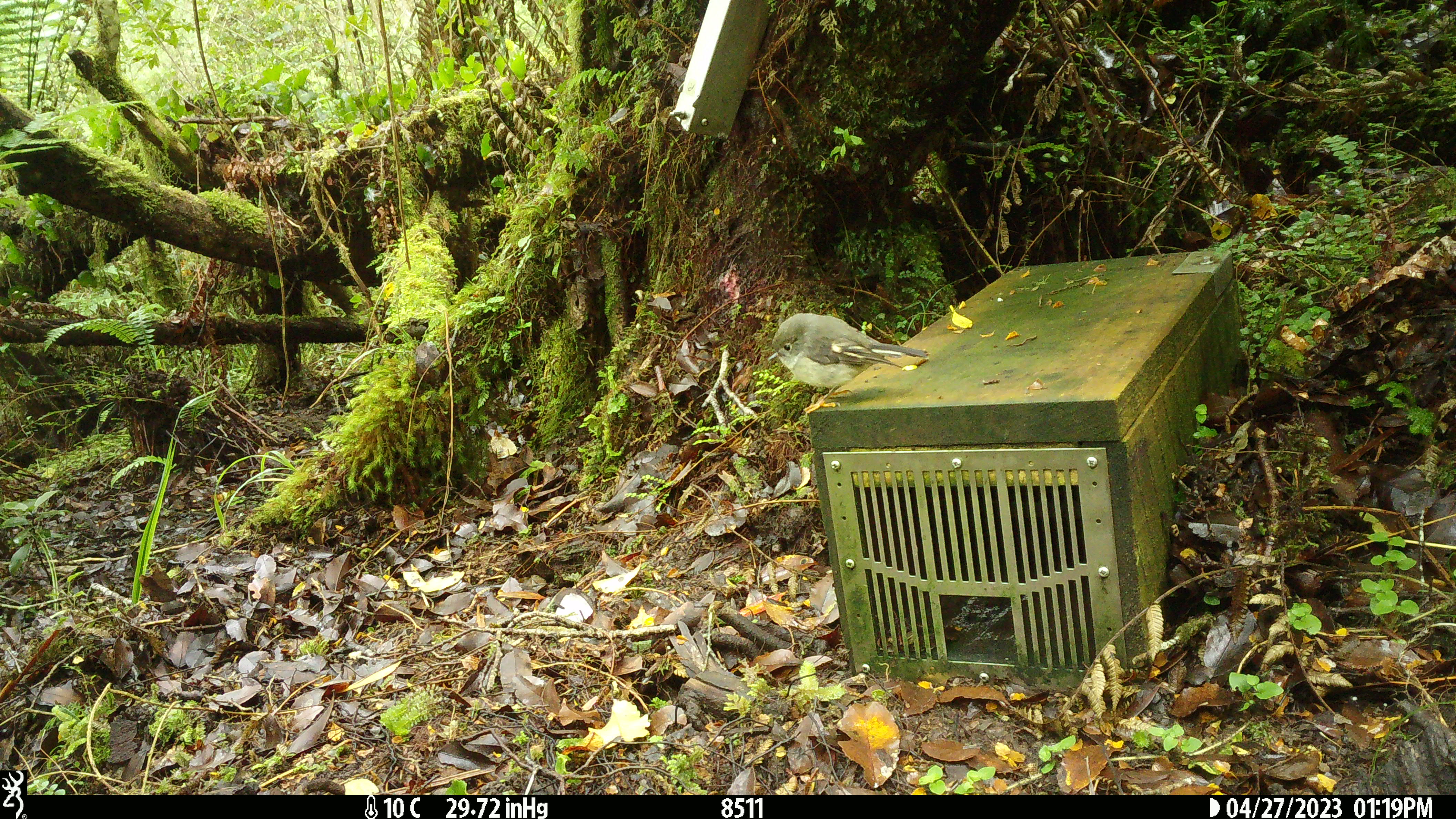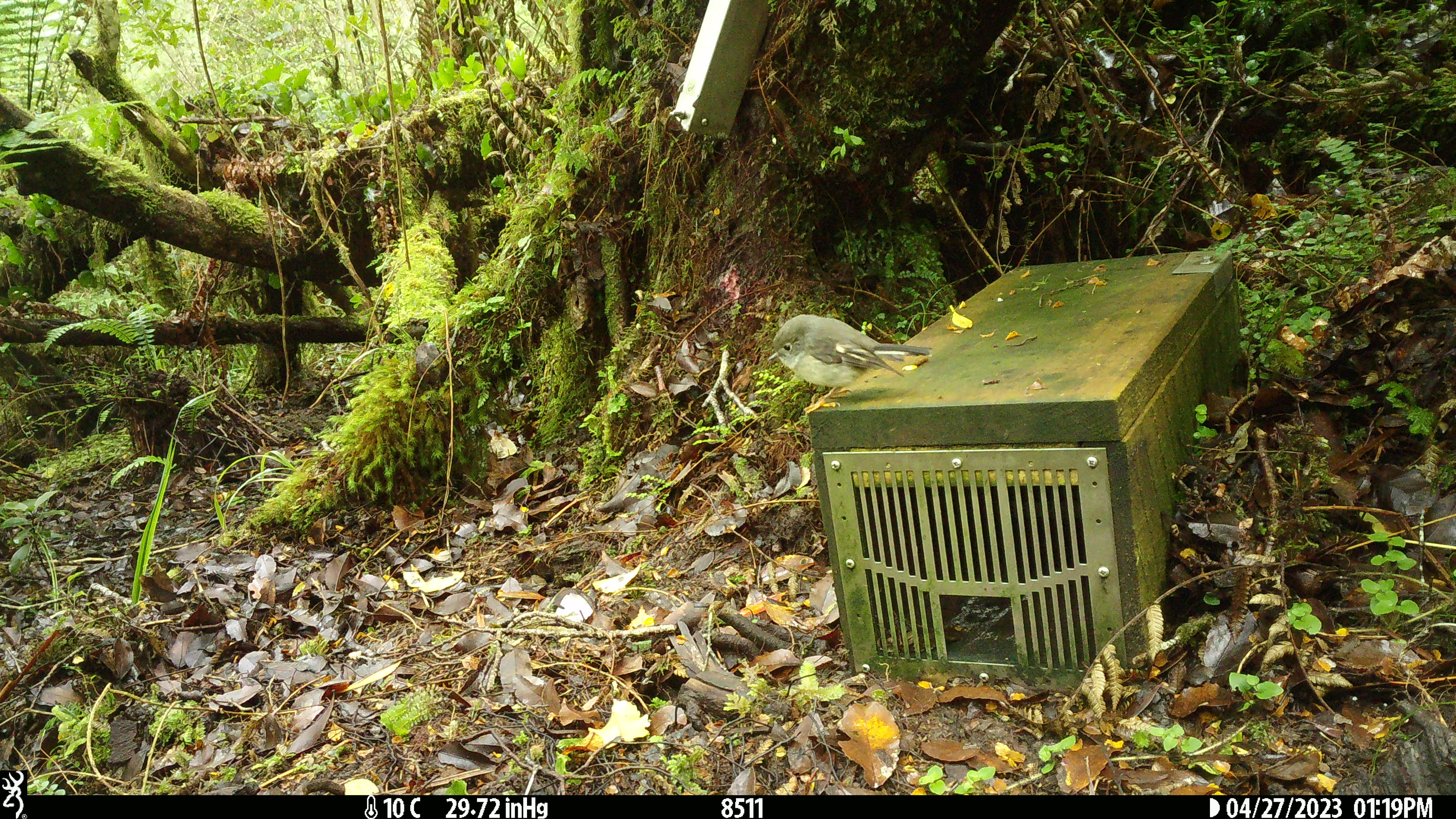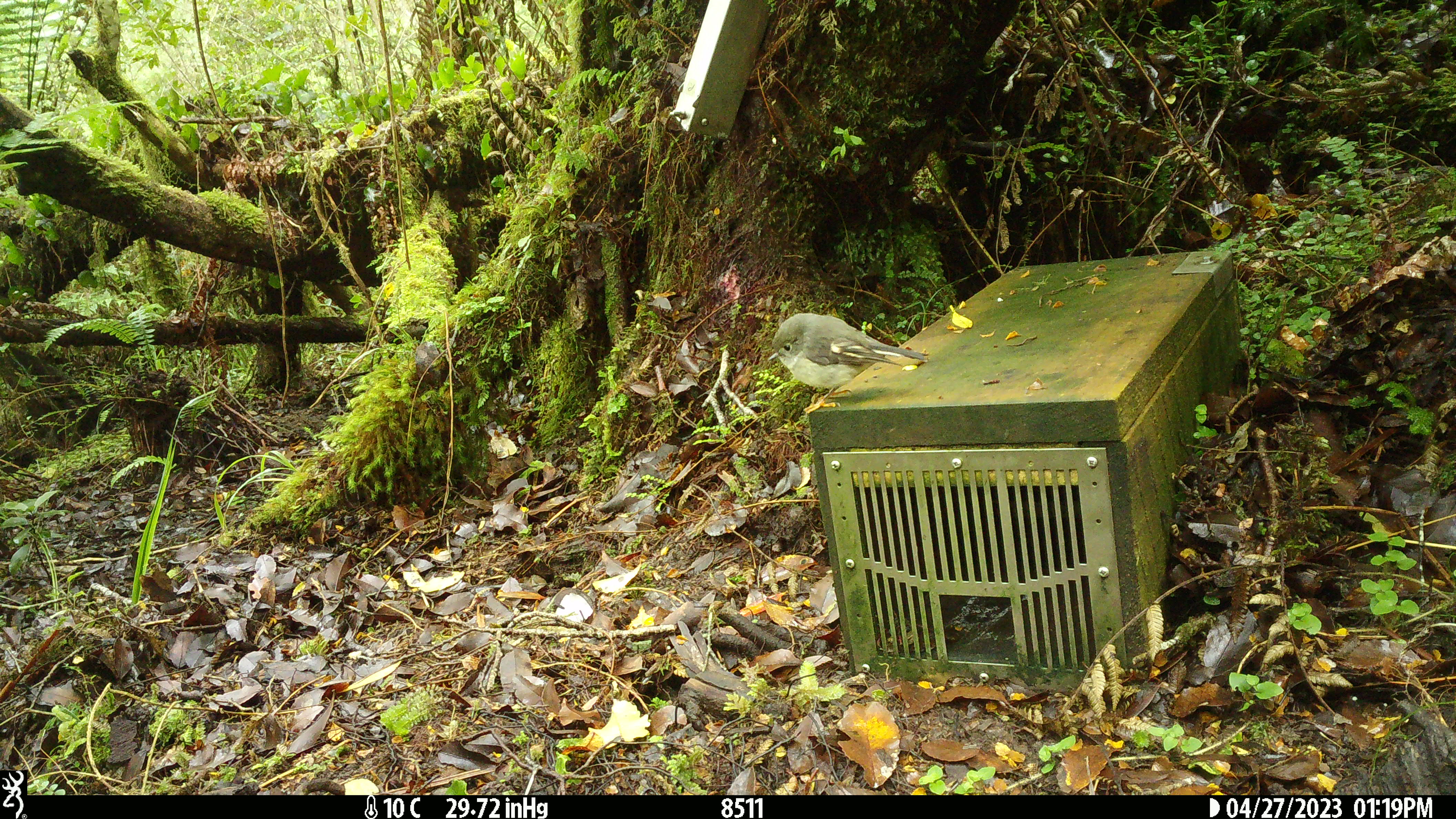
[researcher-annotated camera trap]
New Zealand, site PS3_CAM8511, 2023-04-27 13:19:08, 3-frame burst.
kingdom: Animalia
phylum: Chordata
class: Aves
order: Passeriformes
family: Petroicidae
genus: Petroica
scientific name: Petroica macrocephala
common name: tomtit